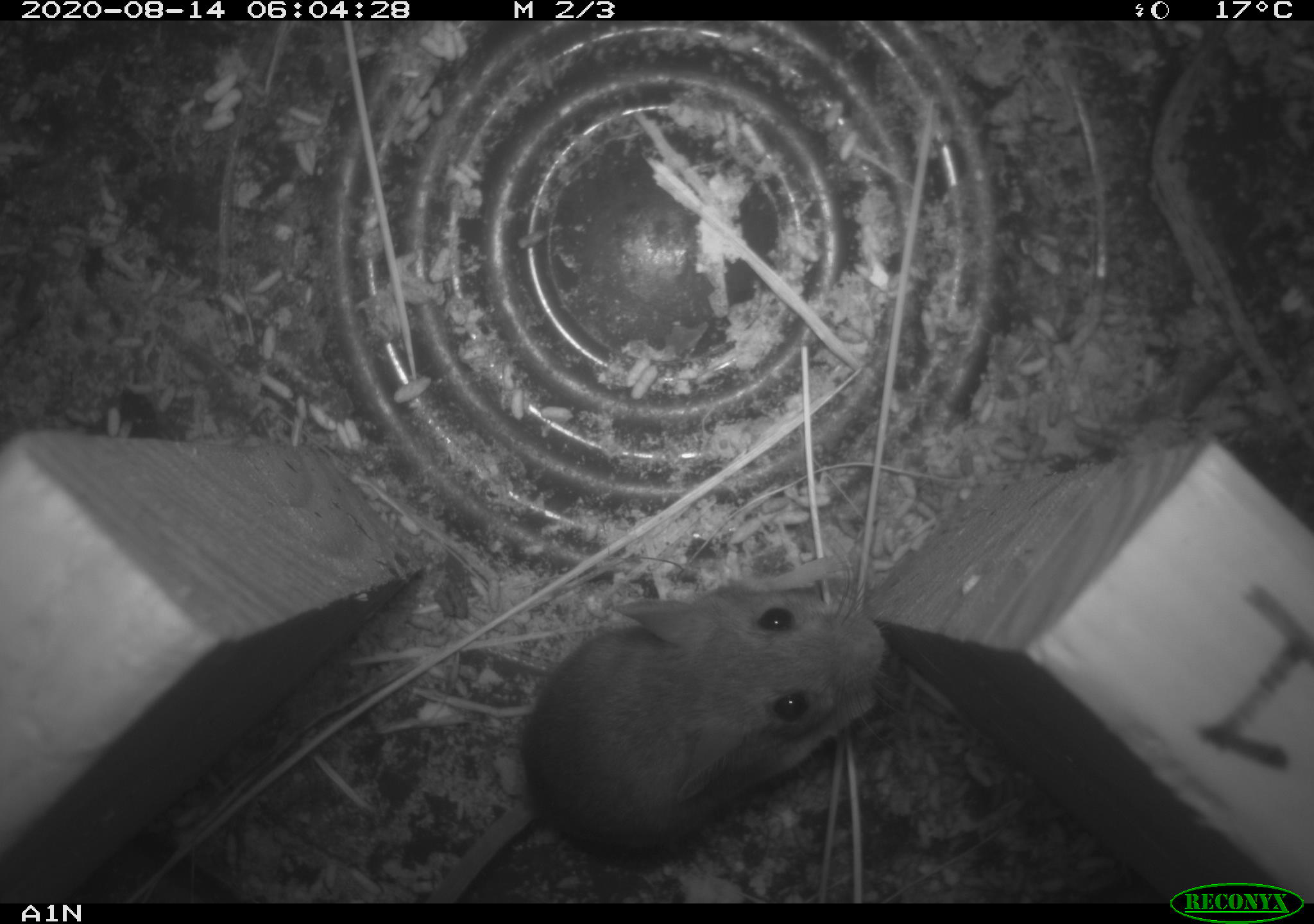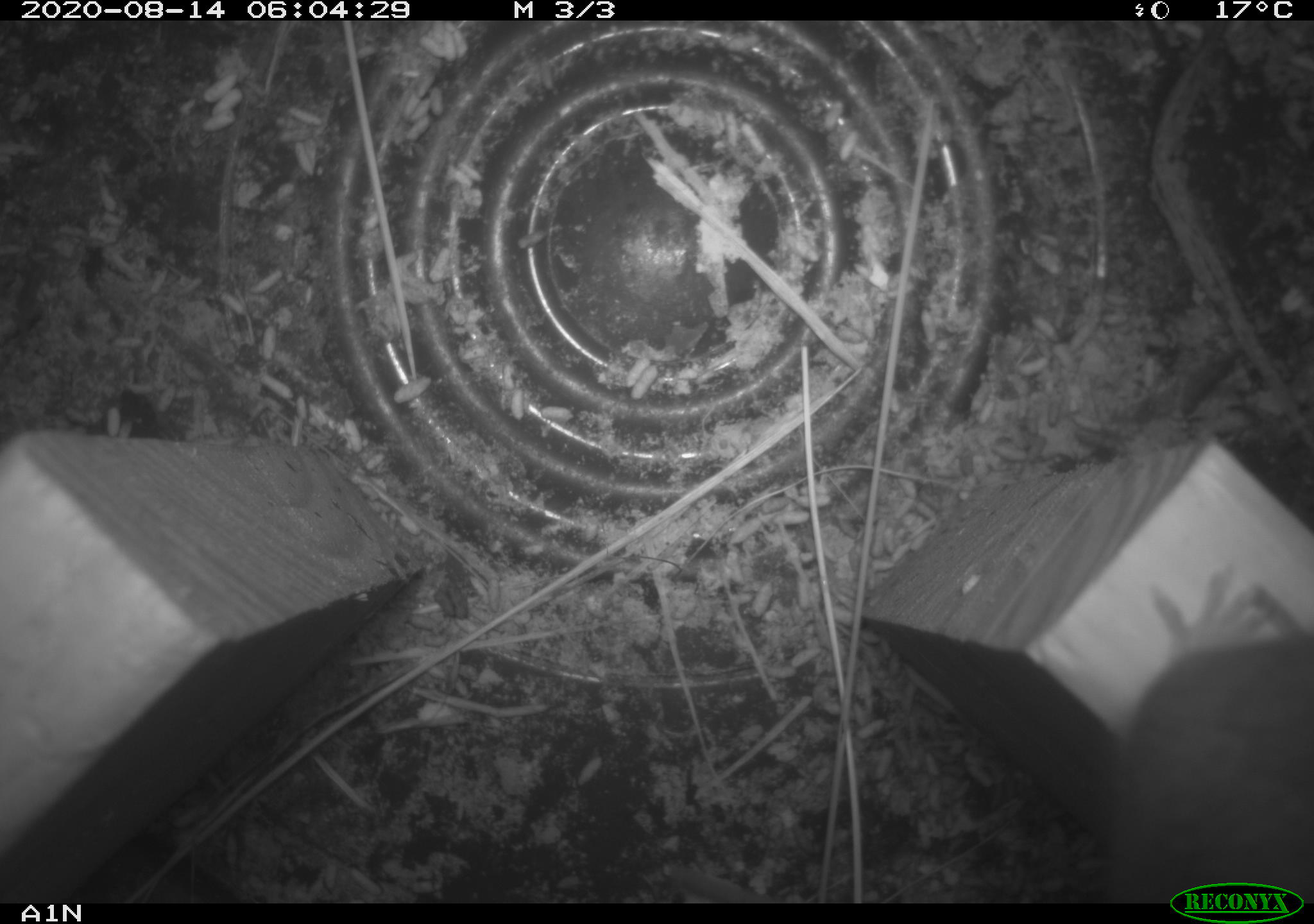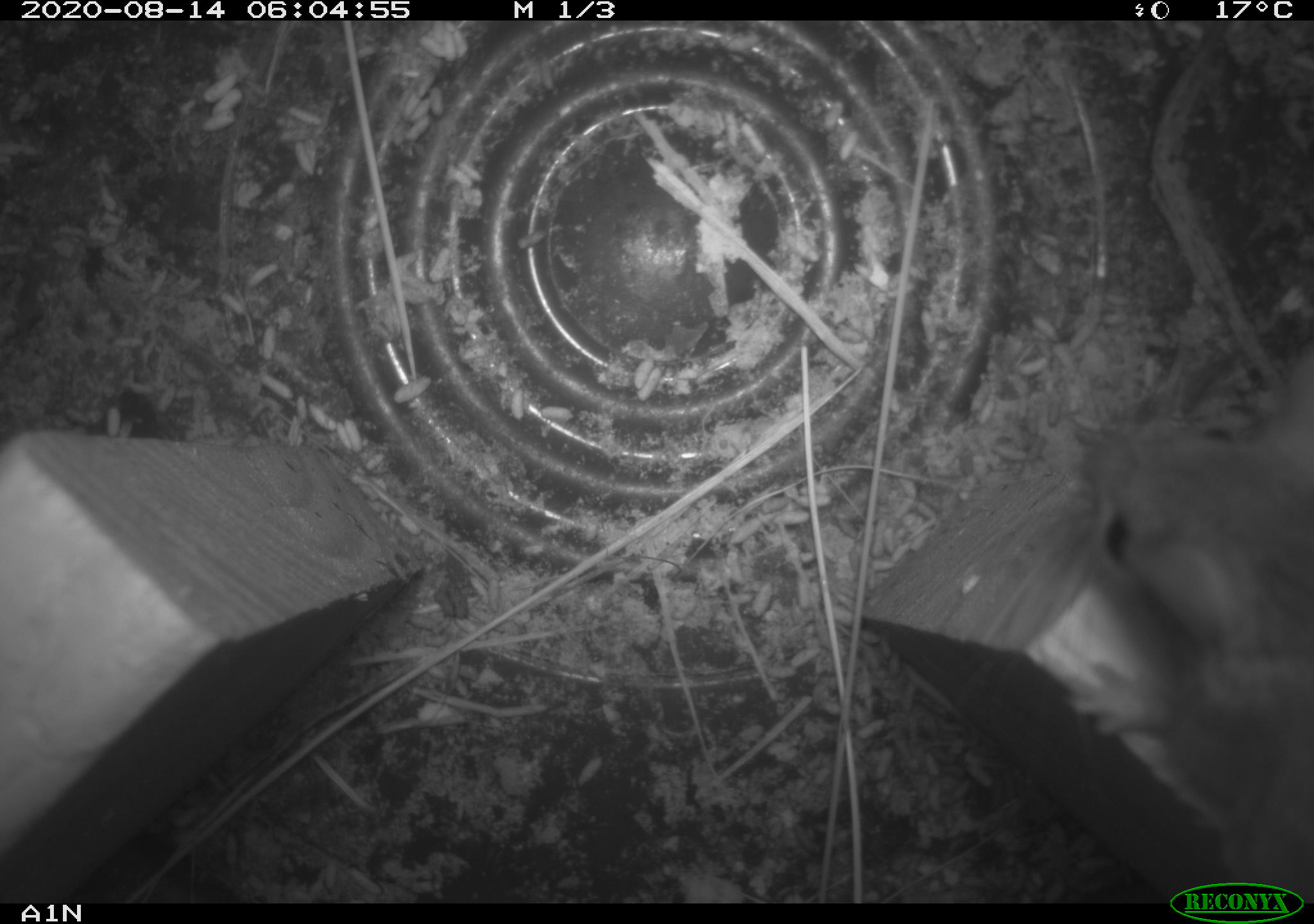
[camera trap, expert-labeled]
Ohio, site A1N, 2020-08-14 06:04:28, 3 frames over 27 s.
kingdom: Animalia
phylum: Chordata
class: Mammalia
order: Rodentia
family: Cricetidae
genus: Peromyscus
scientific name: Peromyscus leucopus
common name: white-footed mouse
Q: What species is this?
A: White-footed mouse (Peromyscus leucopus).